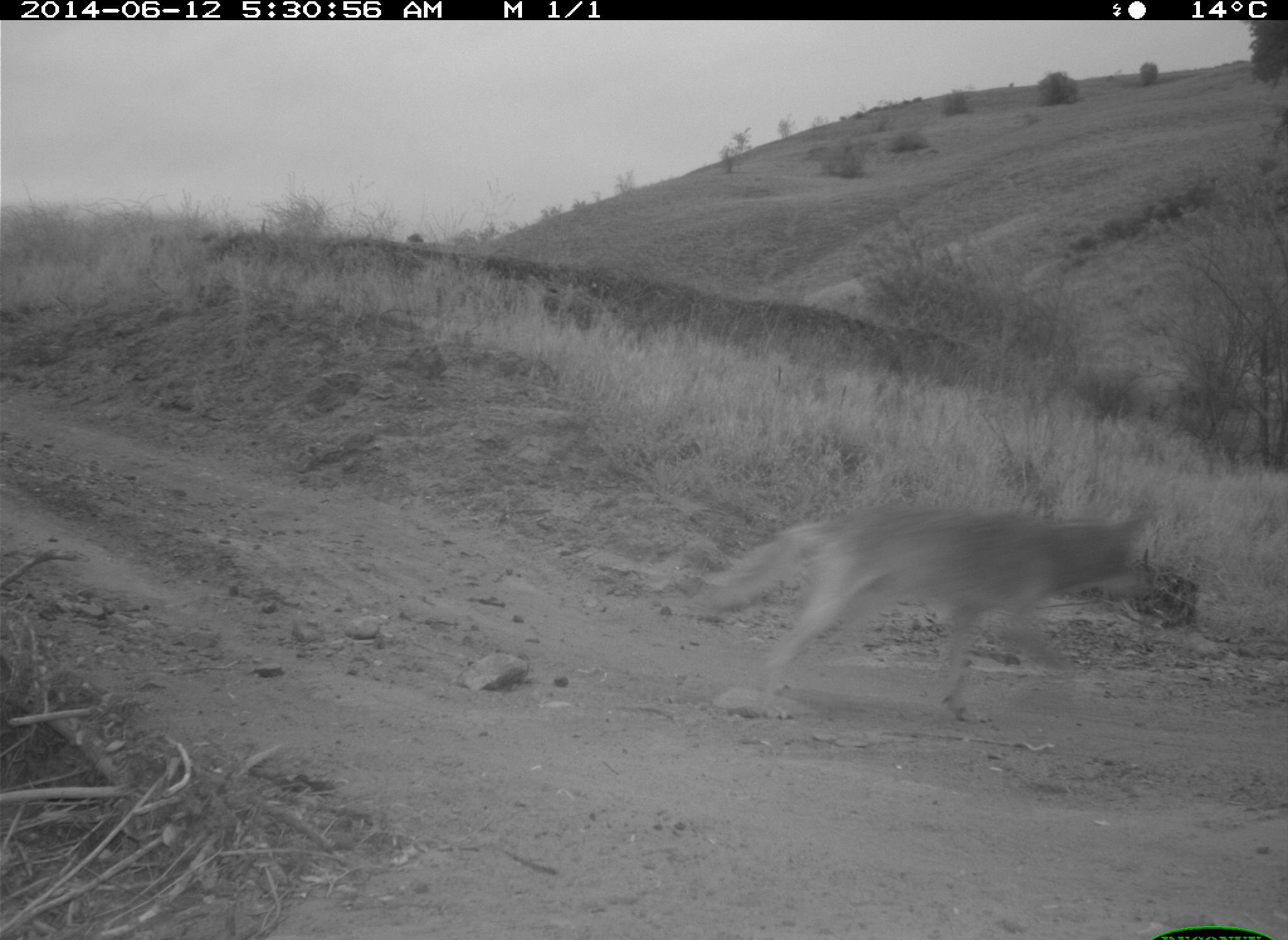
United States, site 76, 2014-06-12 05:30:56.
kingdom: Animalia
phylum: Chordata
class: Mammalia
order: Carnivora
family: Canidae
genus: Canis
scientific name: Canis latrans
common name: coyote